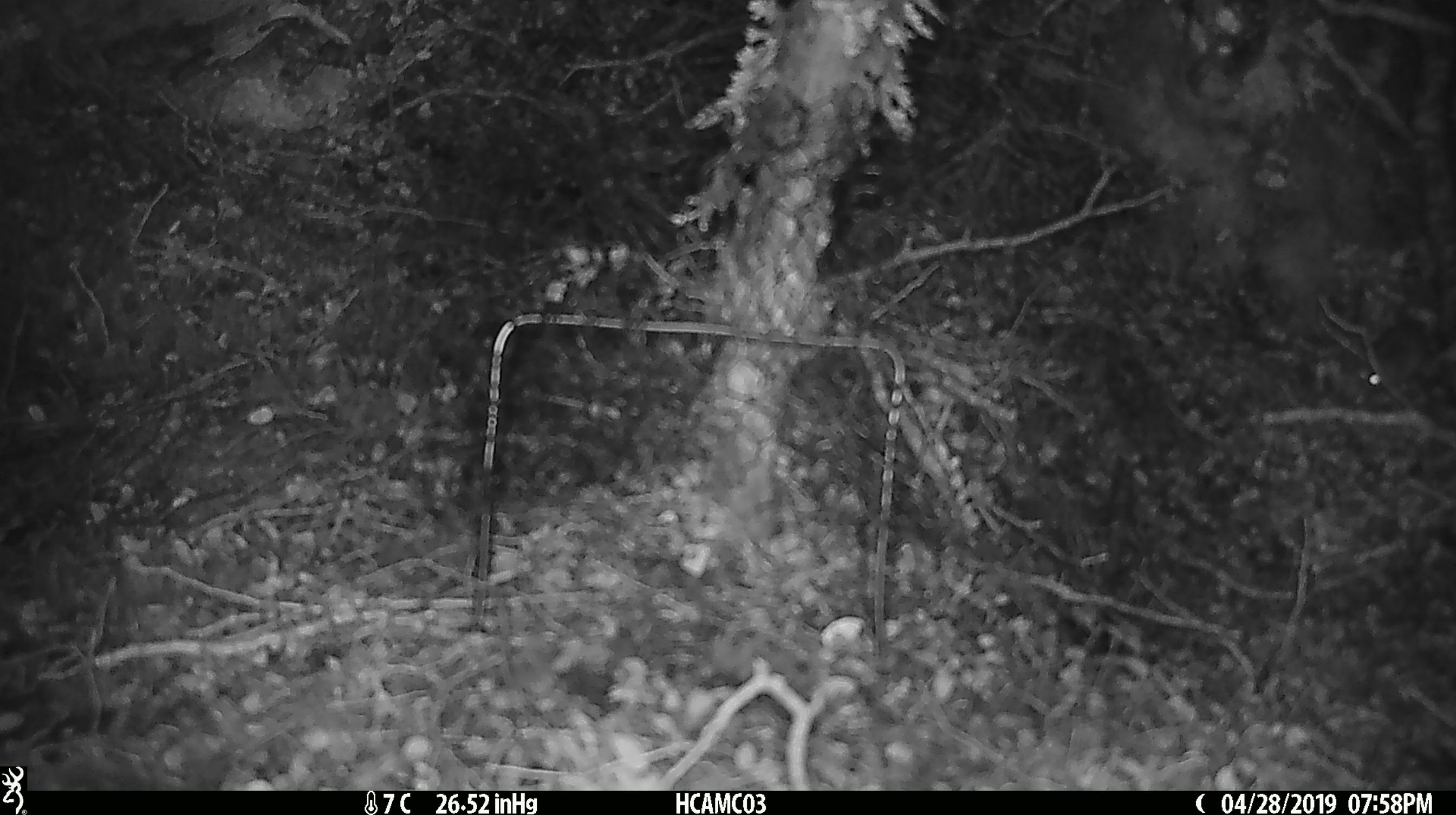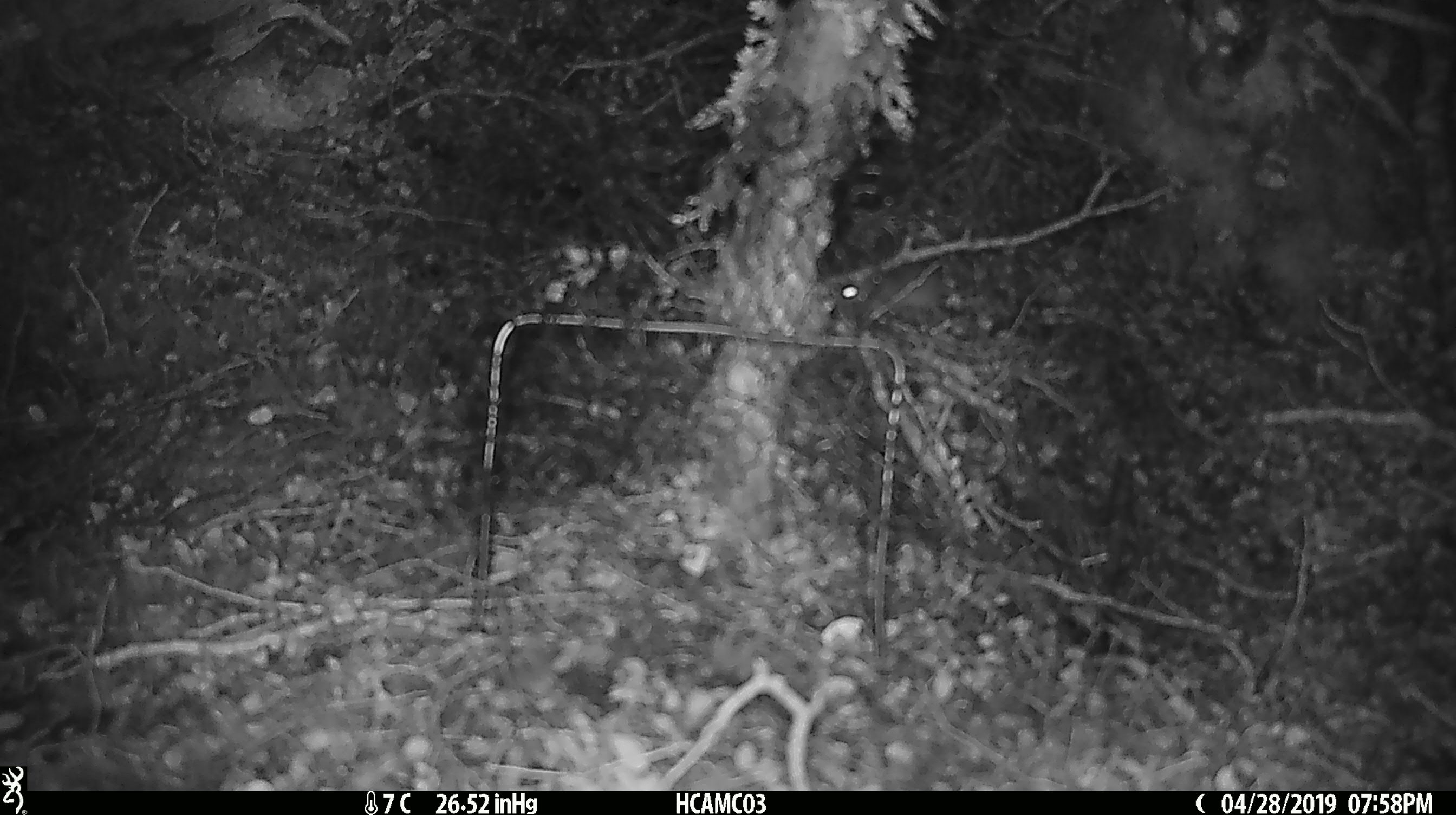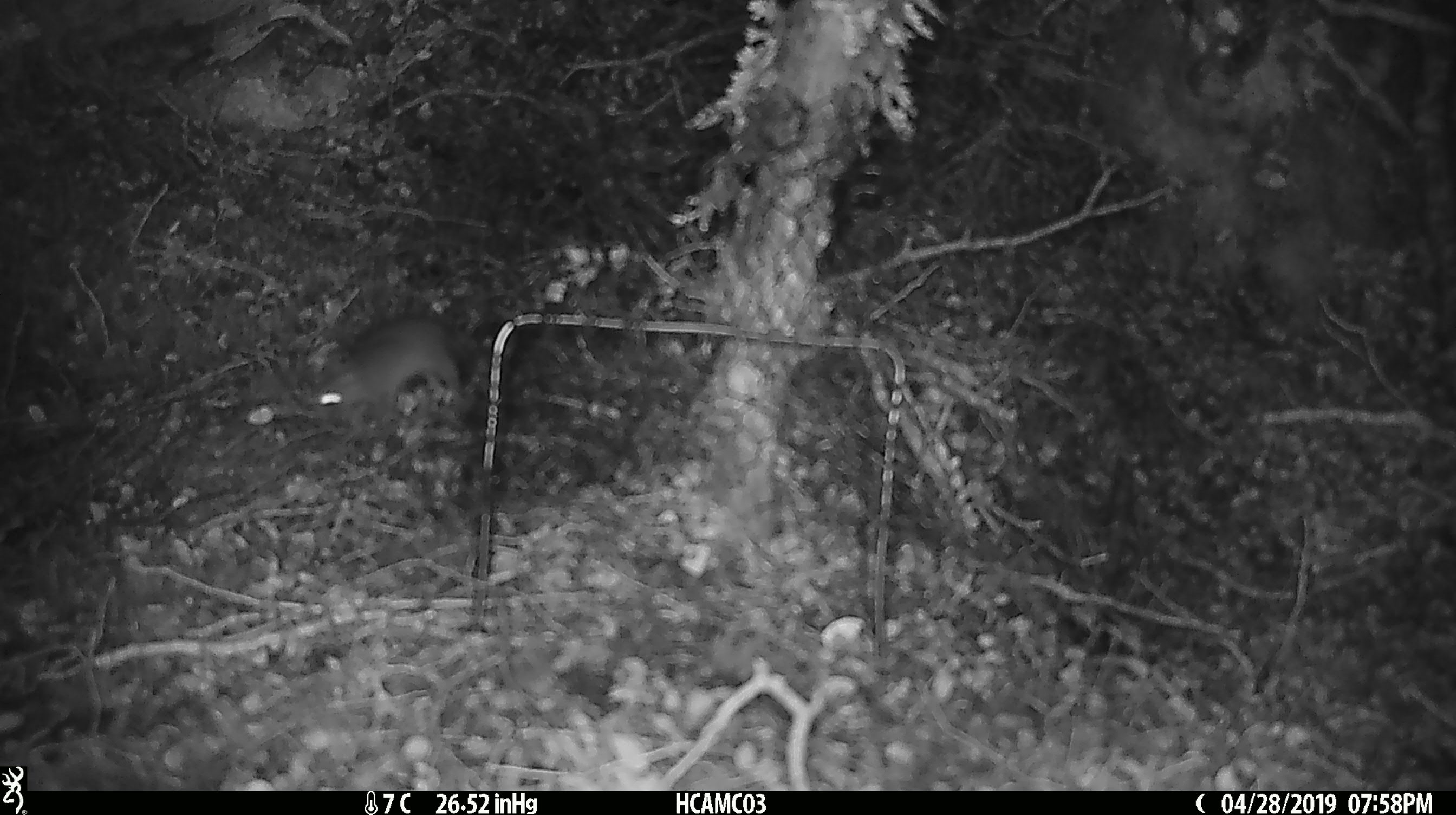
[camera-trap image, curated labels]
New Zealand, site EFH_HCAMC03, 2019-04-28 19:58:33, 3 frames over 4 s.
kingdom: Animalia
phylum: Chordata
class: Mammalia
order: Rodentia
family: Muridae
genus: Mus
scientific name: Mus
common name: mouse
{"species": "mouse (Mus)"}